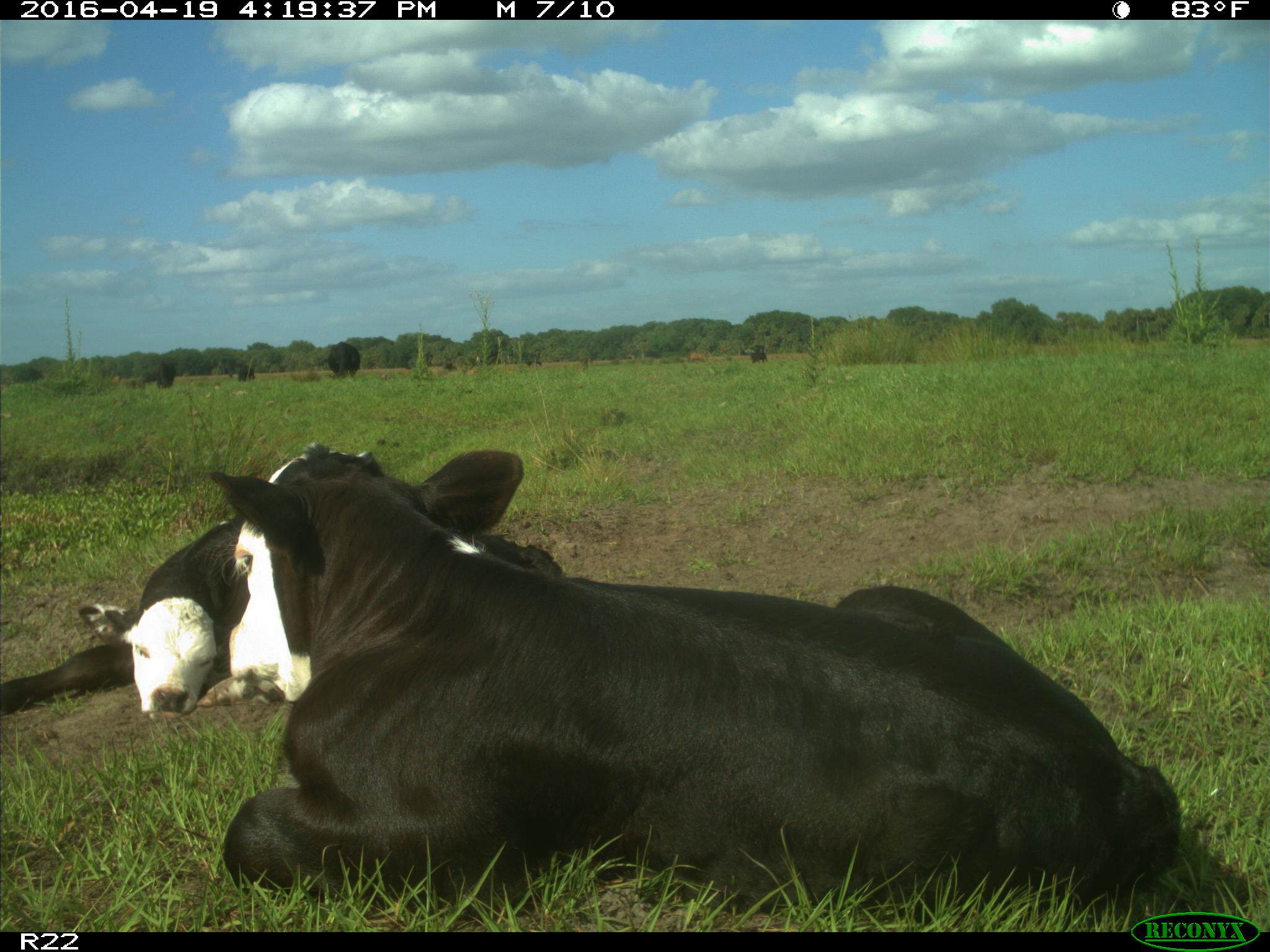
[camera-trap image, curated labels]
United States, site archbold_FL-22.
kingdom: Animalia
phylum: Chordata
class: Mammalia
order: Artiodactyla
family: Bovidae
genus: Bos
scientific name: Bos taurus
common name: domestic cow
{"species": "Bos taurus (domestic cow)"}